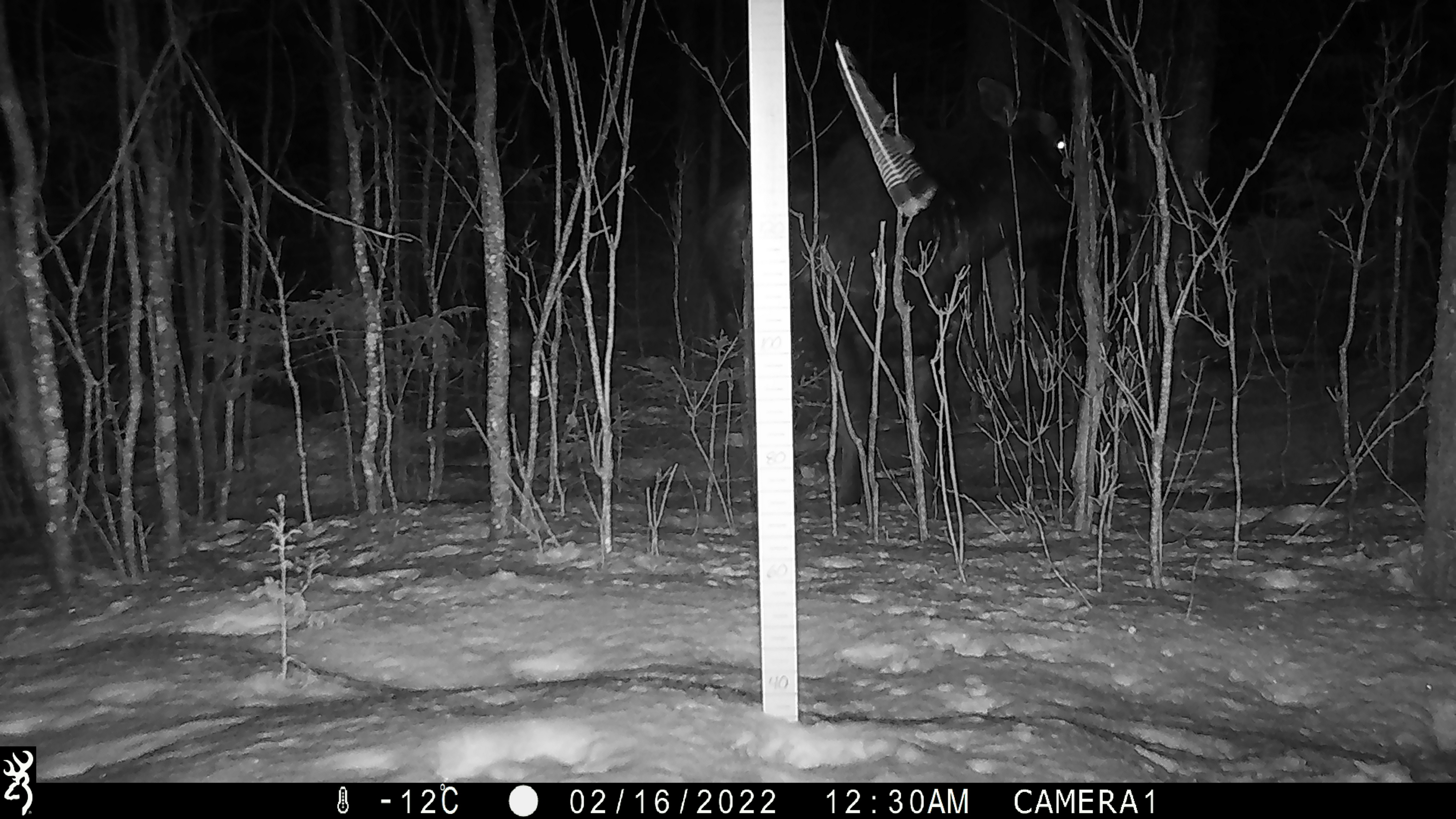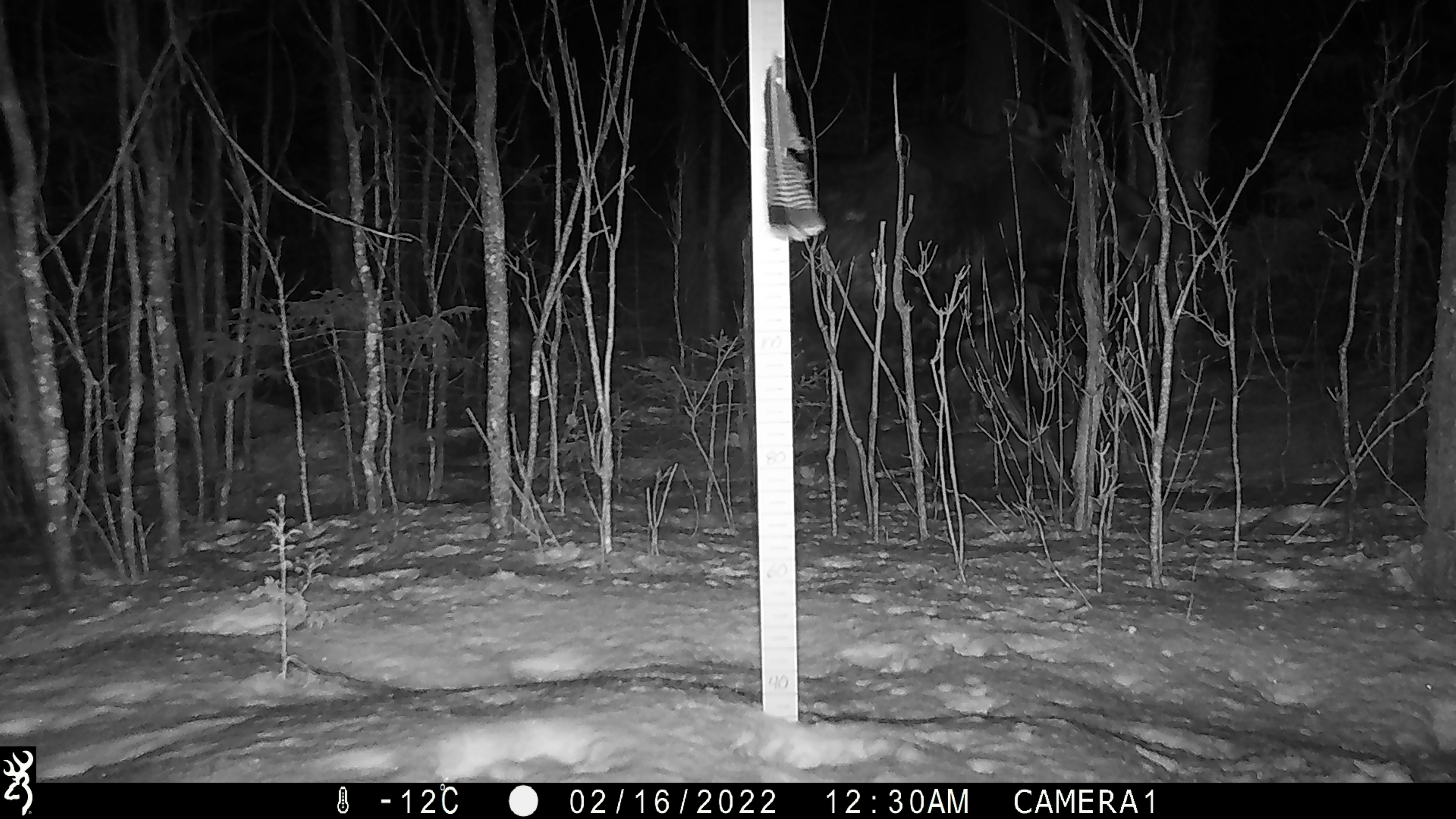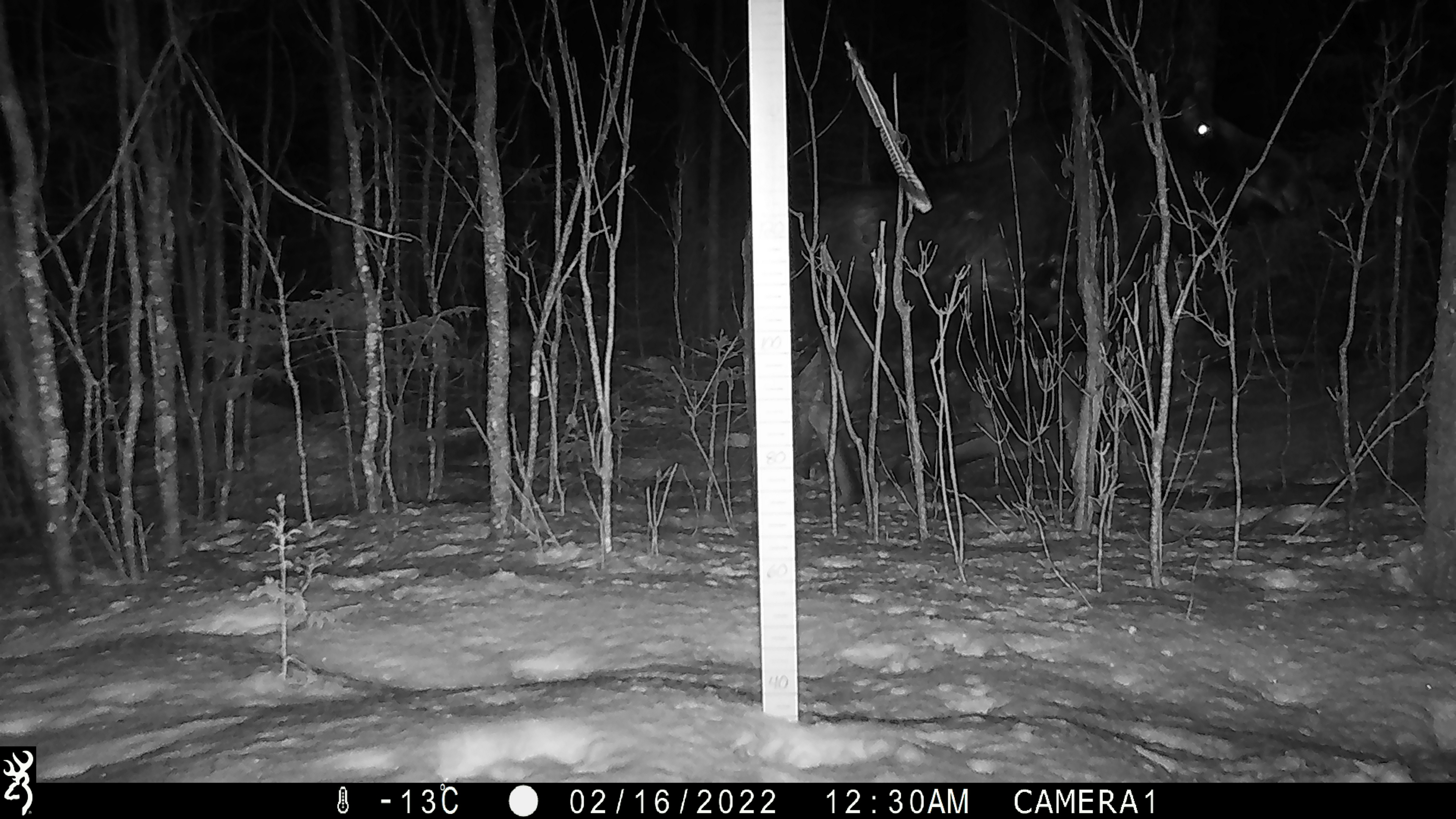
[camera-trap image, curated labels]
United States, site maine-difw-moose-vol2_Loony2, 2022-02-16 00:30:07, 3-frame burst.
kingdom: Animalia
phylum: Chordata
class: Mammalia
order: Artiodactyla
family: Cervidae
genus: Alces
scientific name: Alces alces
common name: moose